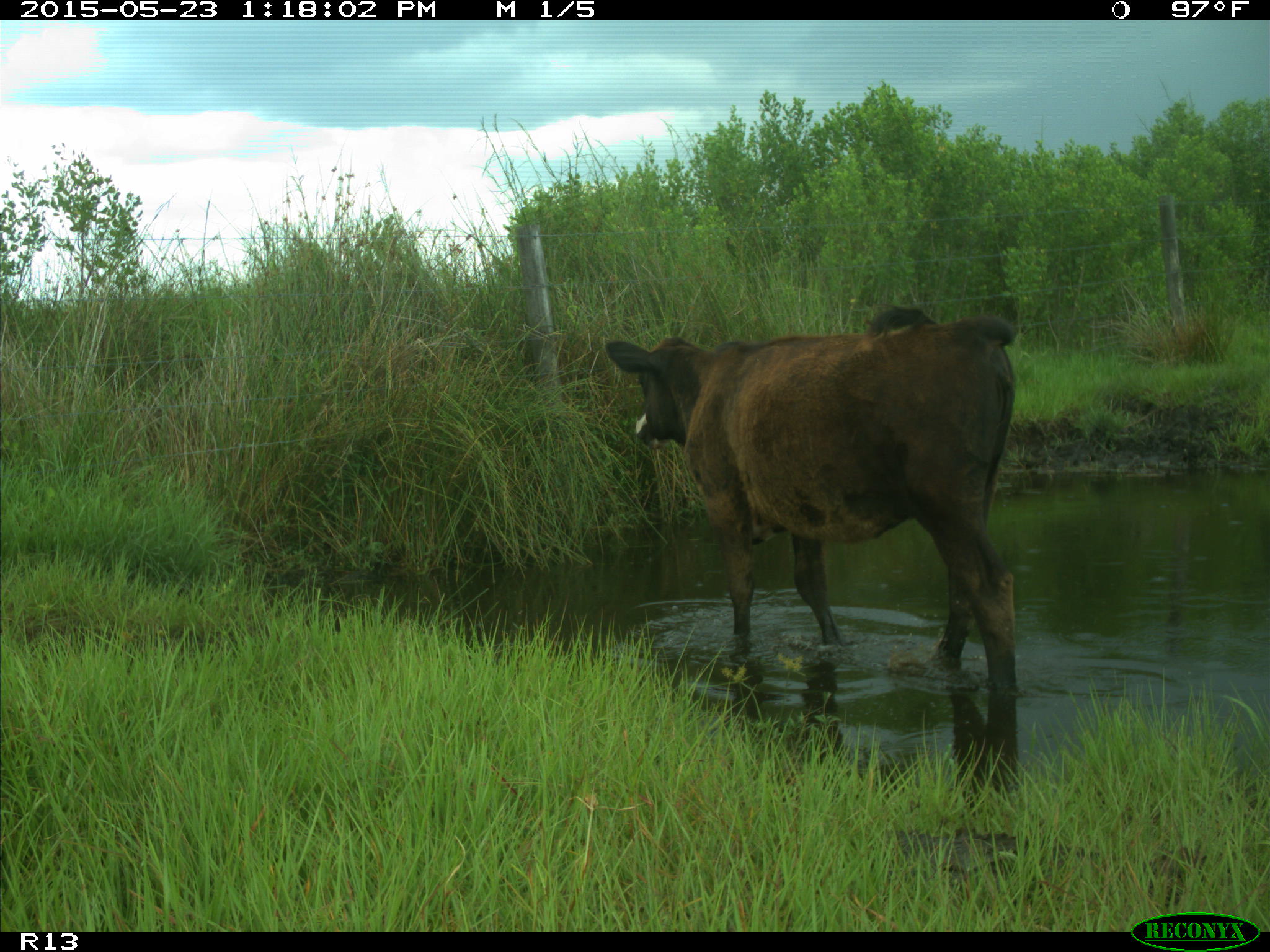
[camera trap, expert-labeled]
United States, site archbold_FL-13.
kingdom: Animalia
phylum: Chordata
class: Mammalia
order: Artiodactyla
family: Bovidae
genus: Bos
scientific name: Bos taurus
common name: domestic cow